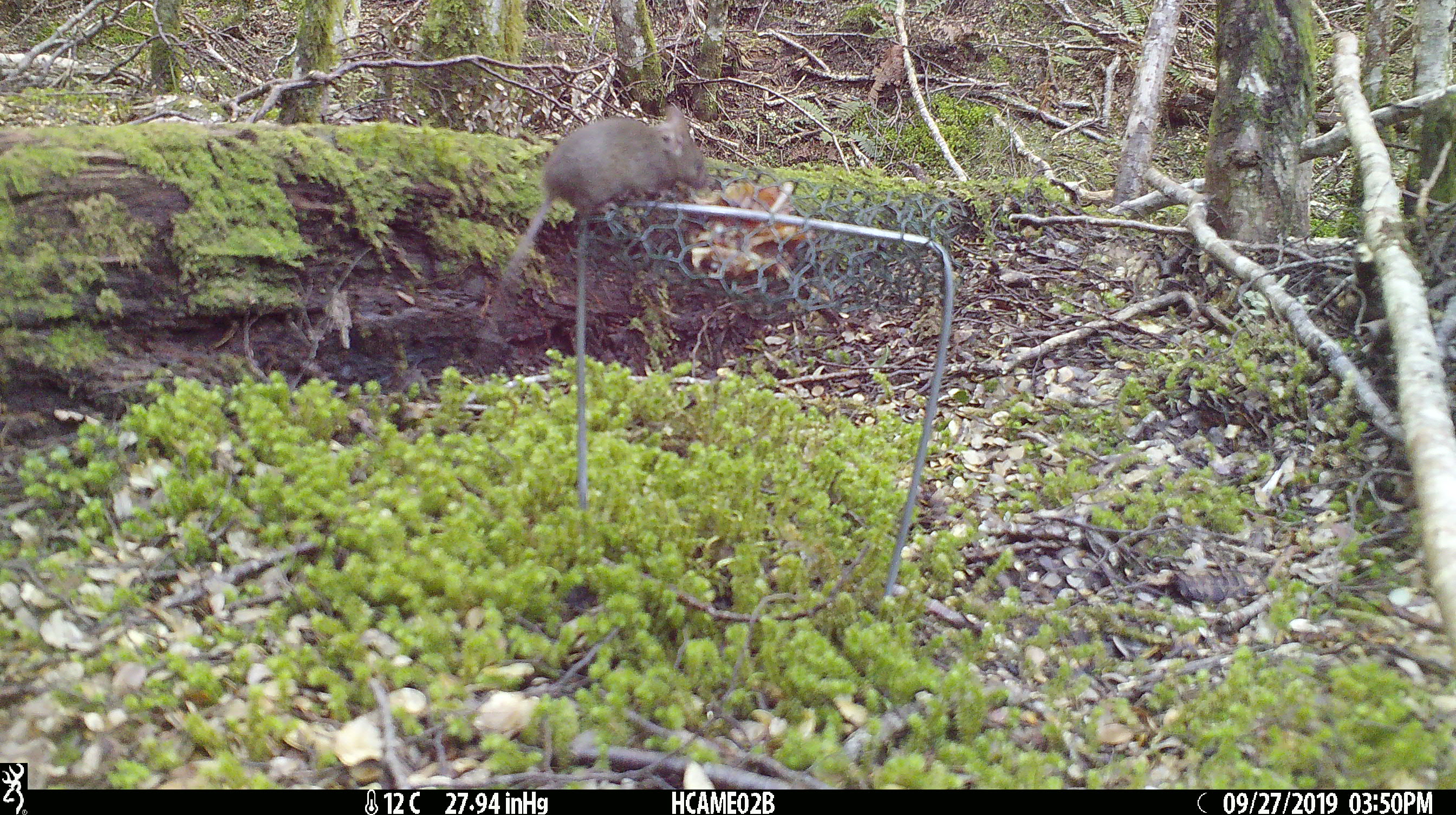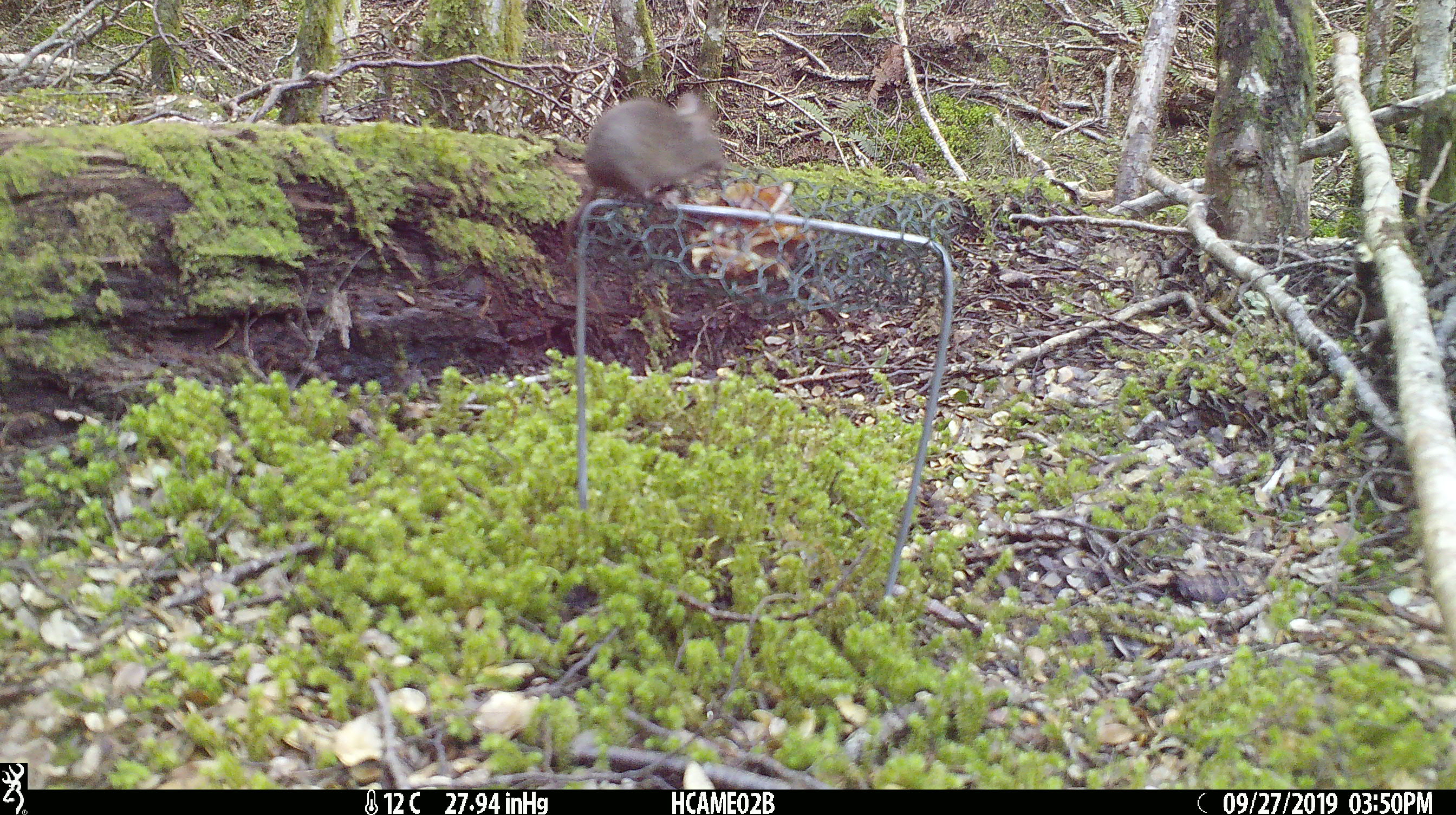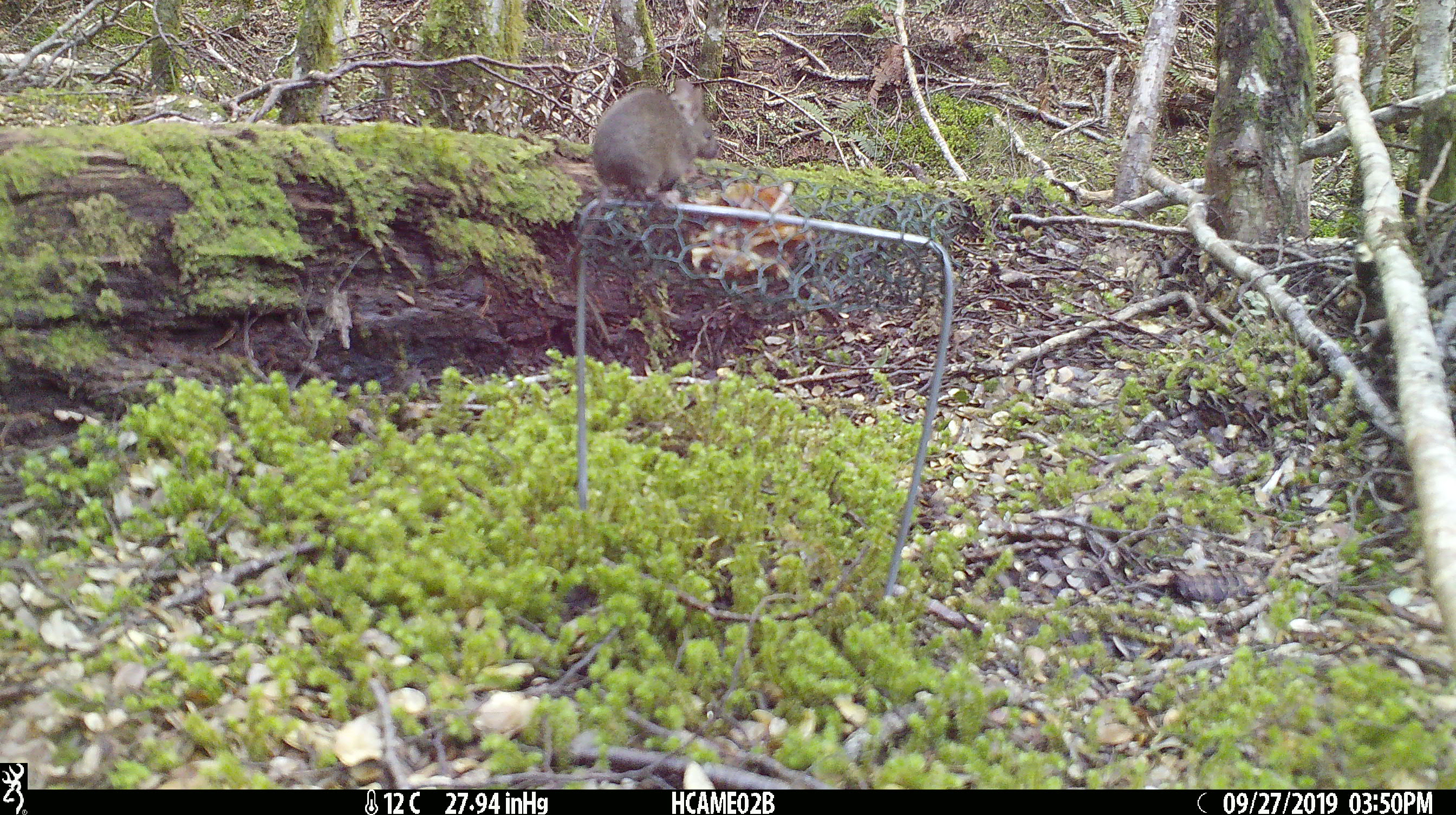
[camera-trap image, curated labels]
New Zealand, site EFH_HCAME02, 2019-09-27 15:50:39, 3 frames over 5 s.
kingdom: Animalia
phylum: Chordata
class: Mammalia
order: Rodentia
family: Muridae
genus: Mus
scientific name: Mus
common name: mouse